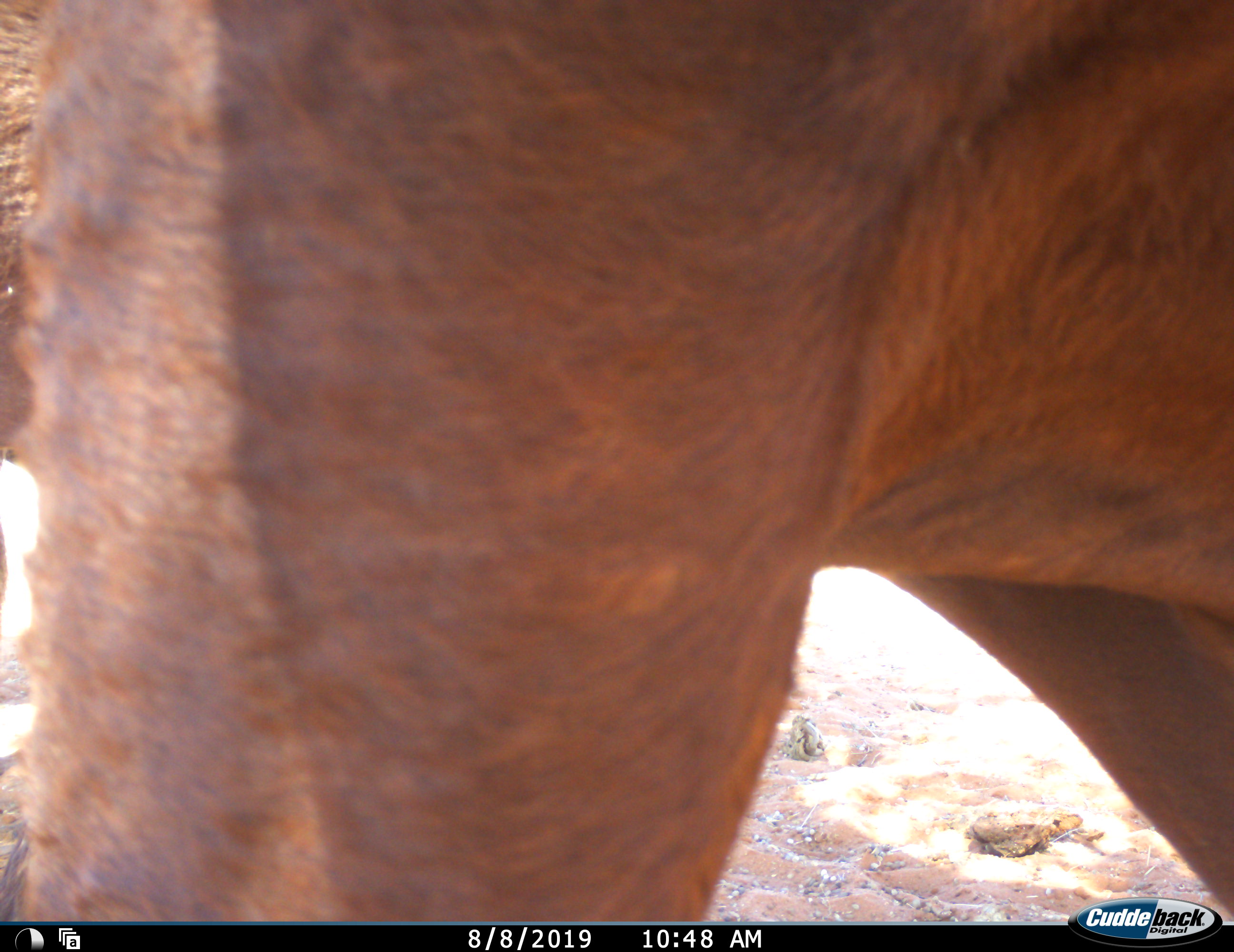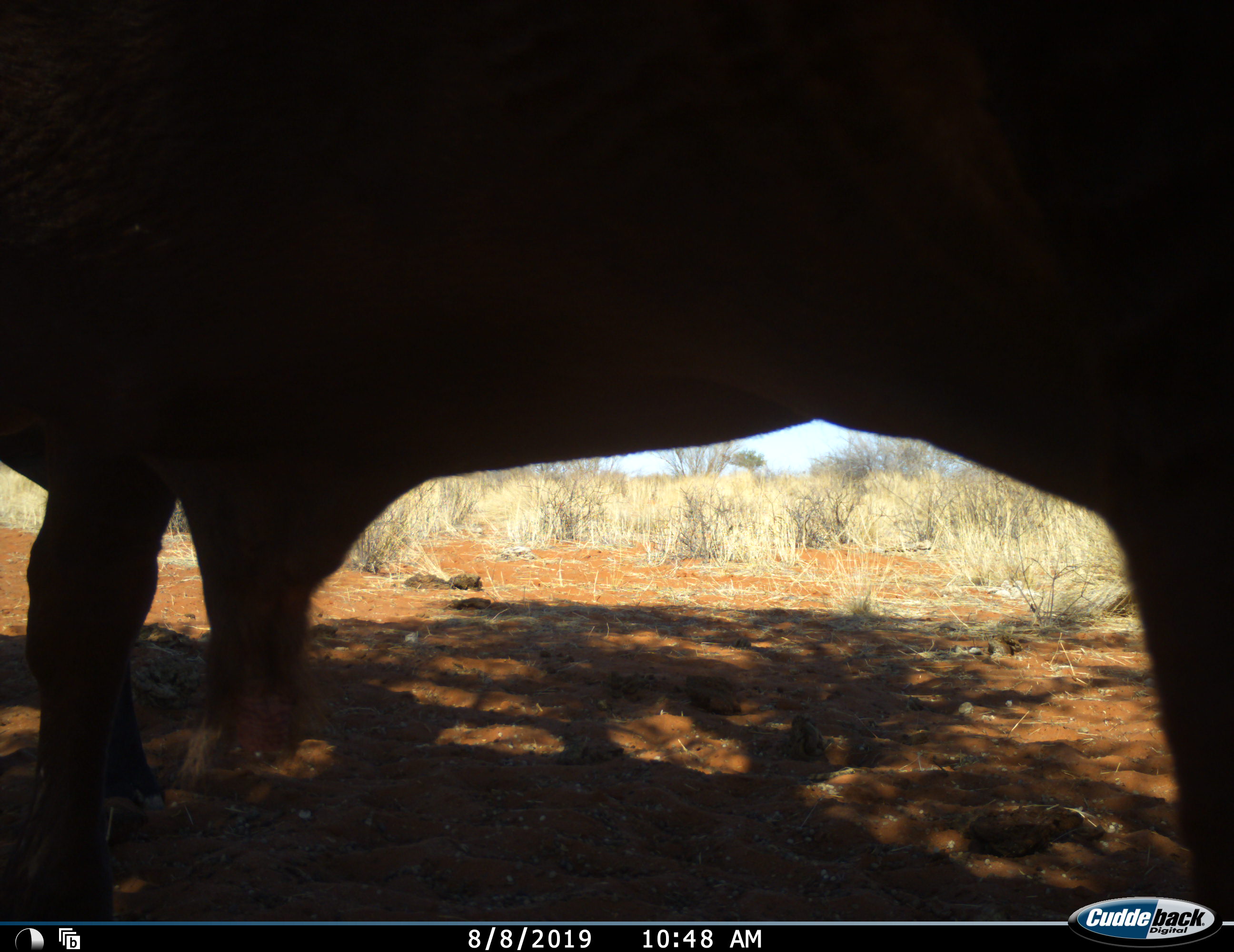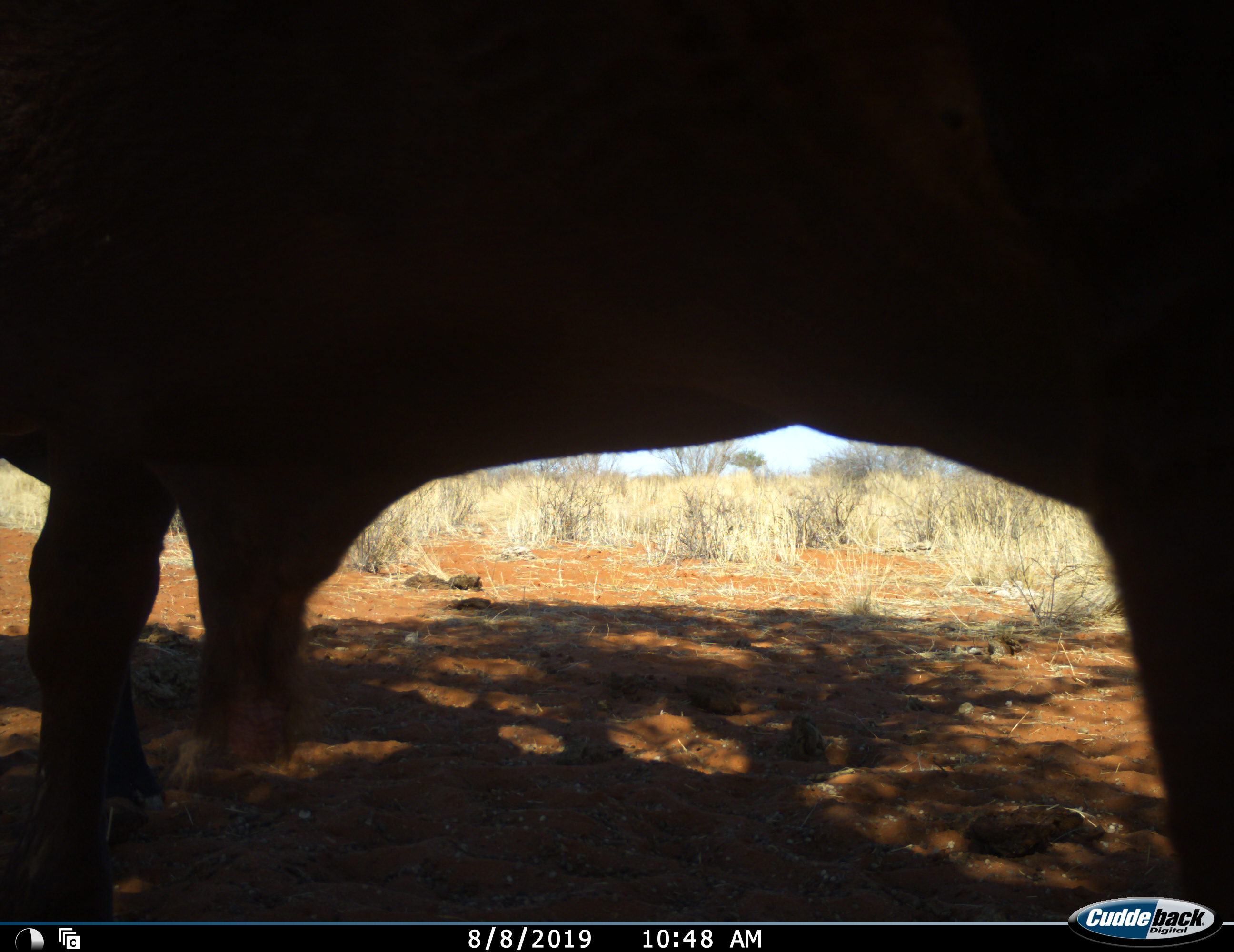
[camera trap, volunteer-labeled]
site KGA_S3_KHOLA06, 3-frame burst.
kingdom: Animalia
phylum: Chordata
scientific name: Vertebrata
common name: domestic animal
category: domesticanimal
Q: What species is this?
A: Domesticanimal (domestic animal) (Vertebrata).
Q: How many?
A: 1.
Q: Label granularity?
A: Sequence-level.